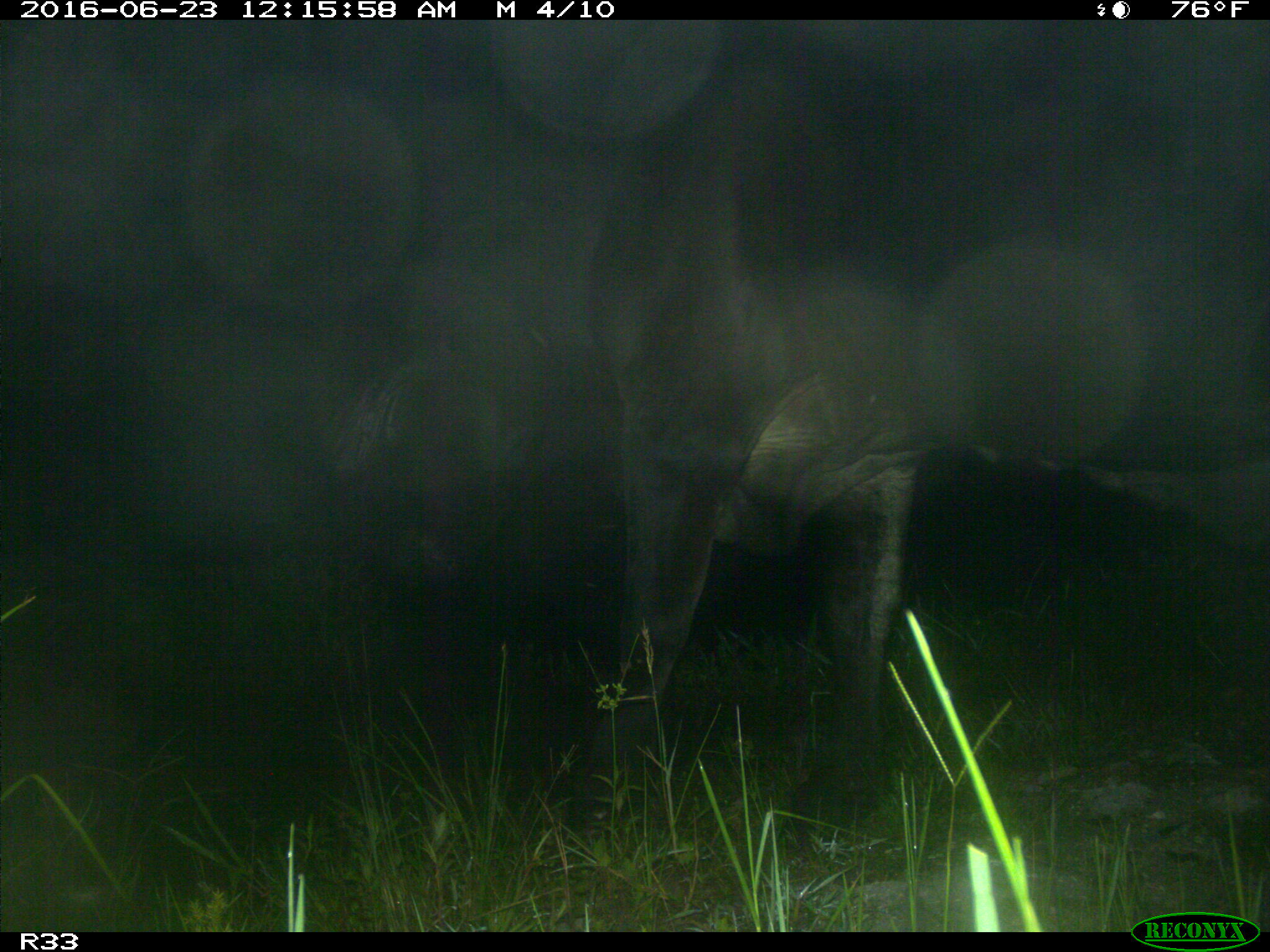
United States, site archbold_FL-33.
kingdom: Animalia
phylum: Chordata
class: Mammalia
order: Artiodactyla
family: Bovidae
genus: Bos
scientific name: Bos taurus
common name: domestic cow